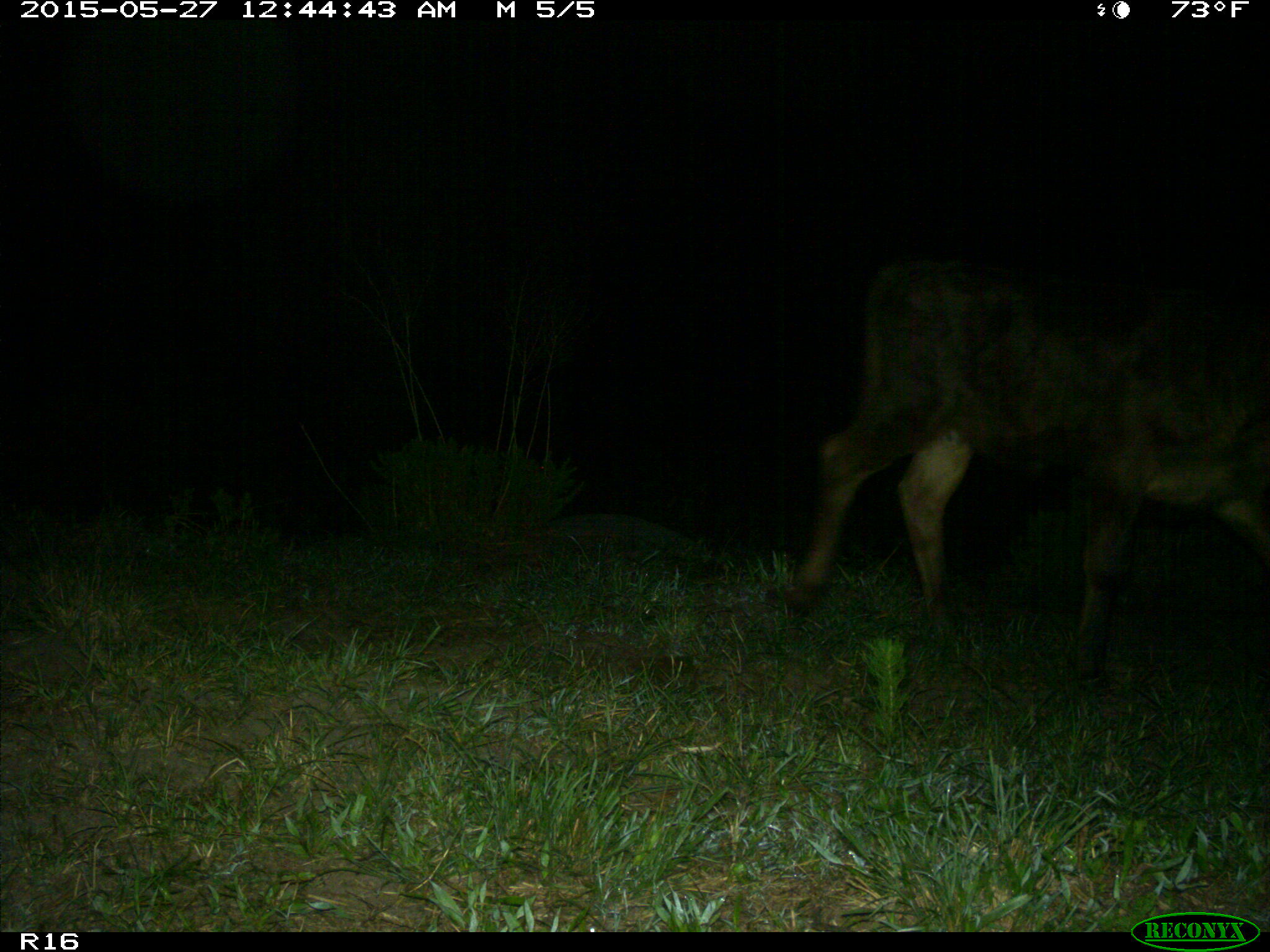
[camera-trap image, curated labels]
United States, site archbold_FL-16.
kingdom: Animalia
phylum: Chordata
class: Mammalia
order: Artiodactyla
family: Bovidae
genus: Bos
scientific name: Bos taurus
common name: domestic cow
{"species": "Bos taurus (domestic cow)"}